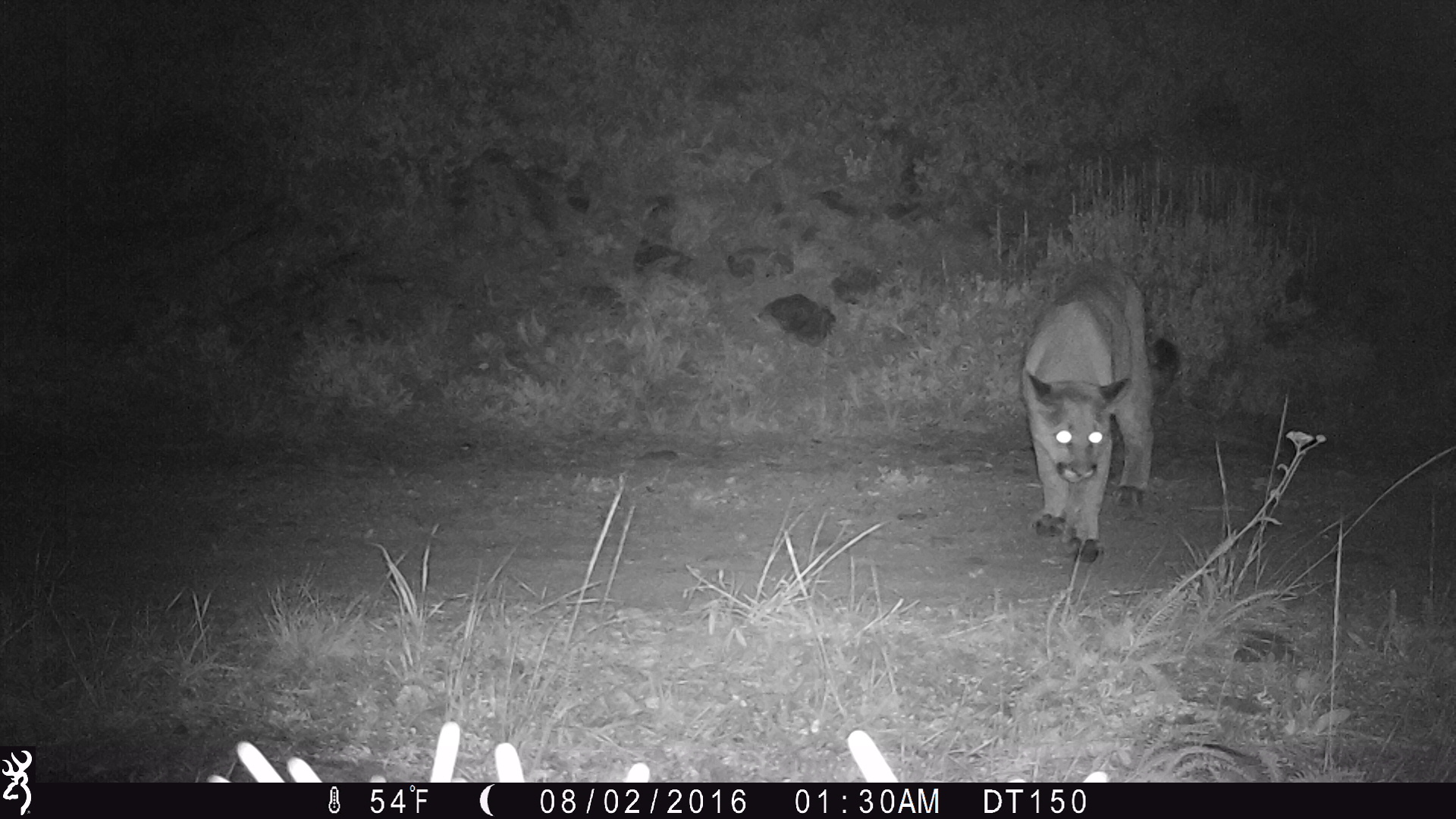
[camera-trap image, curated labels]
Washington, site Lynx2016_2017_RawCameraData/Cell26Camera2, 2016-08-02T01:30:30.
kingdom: Animalia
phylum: Chordata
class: Mammalia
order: Carnivora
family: Felidae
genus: Puma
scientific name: Puma concolor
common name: mountain lion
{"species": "Puma concolor (mountain lion)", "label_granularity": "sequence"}